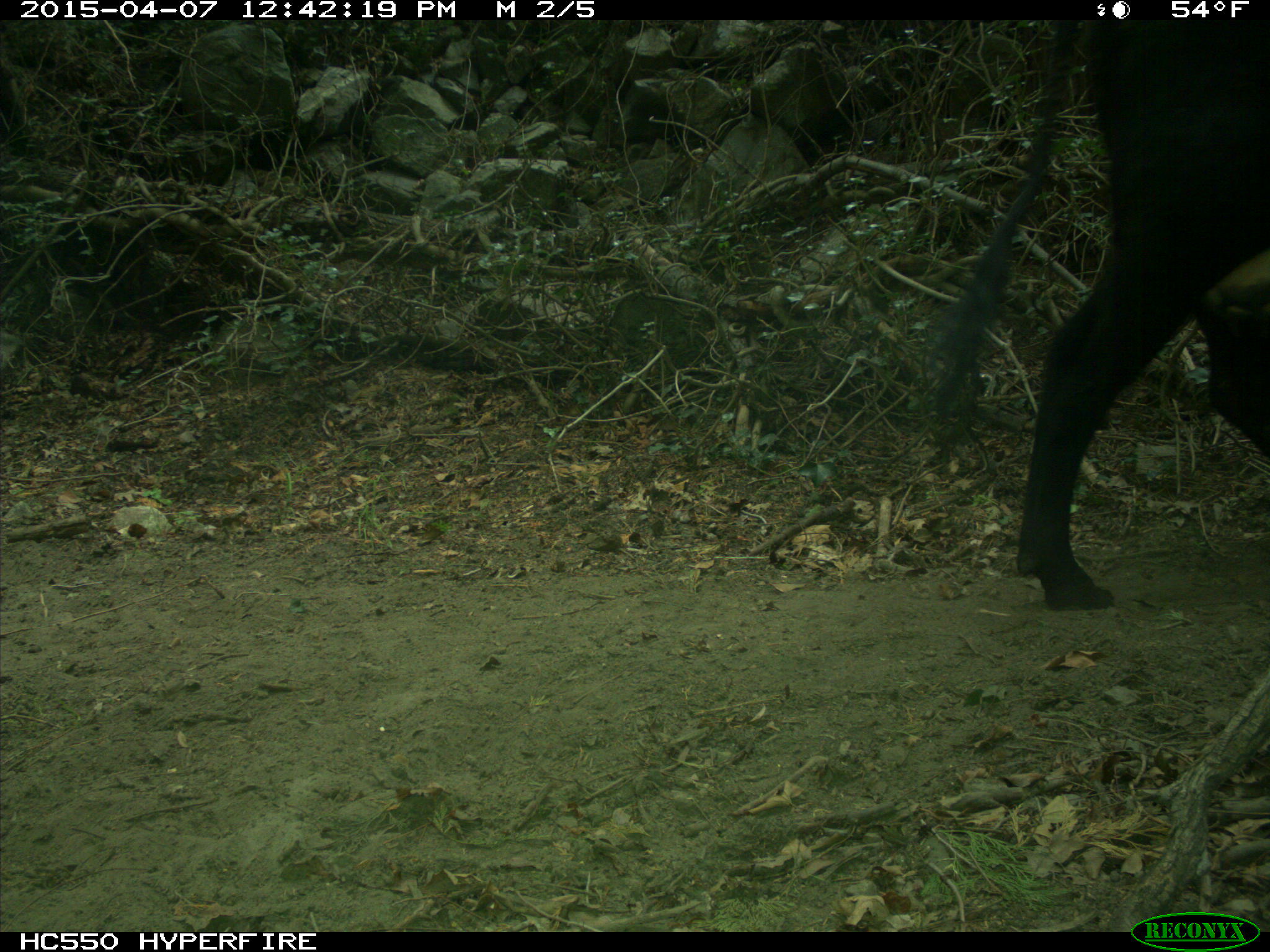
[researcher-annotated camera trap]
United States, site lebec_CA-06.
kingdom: Animalia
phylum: Chordata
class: Mammalia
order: Artiodactyla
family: Bovidae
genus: Bos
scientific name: Bos taurus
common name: domestic cow